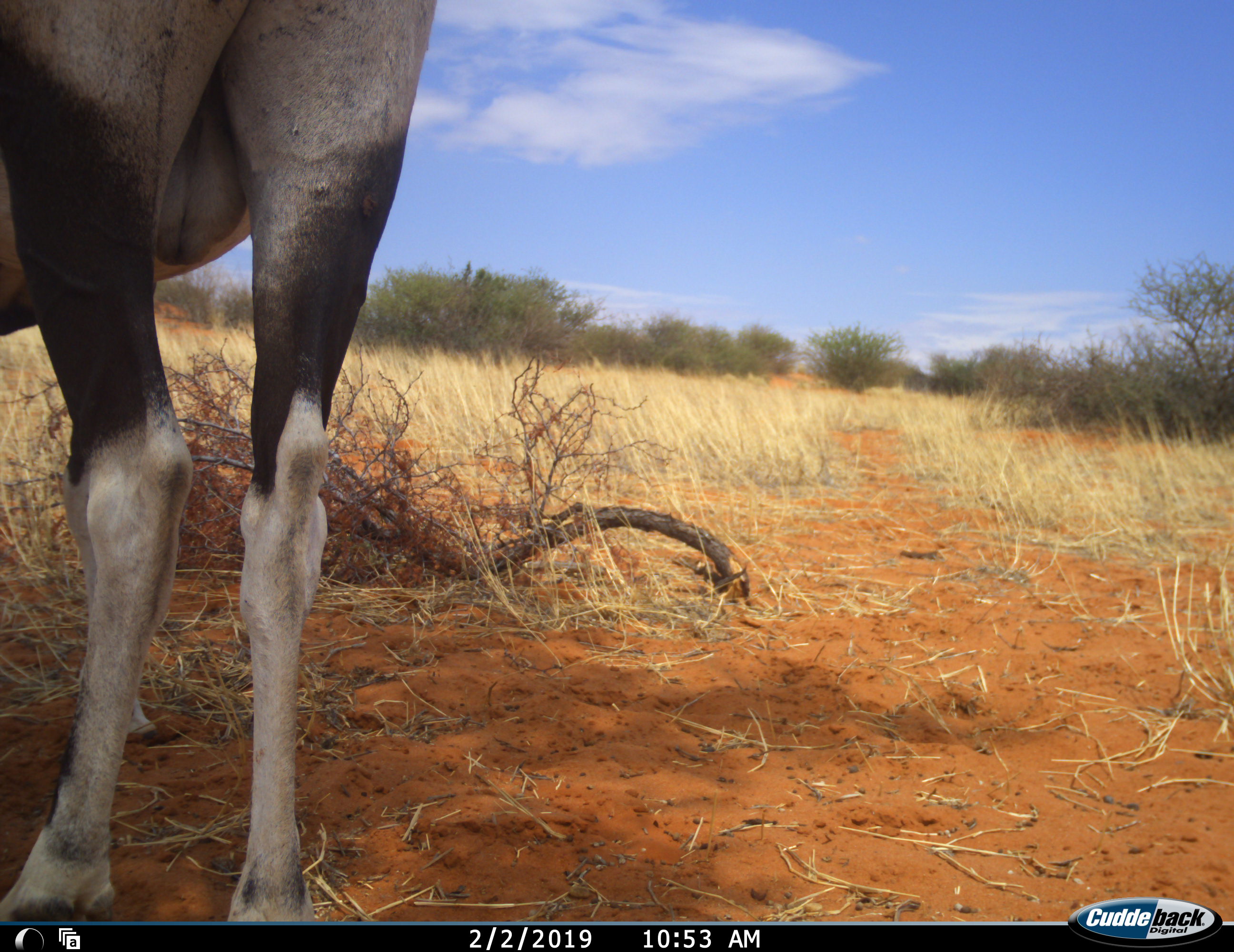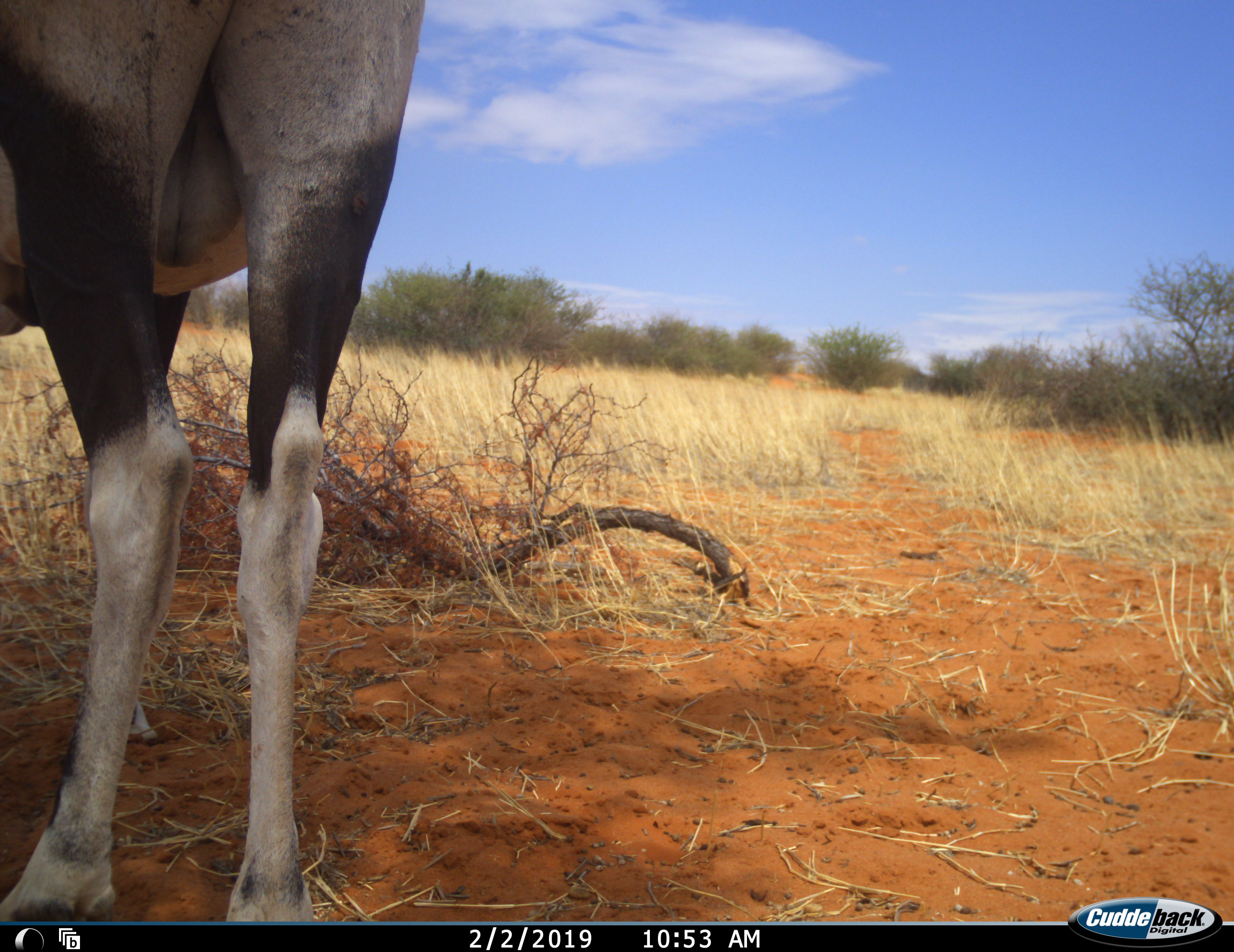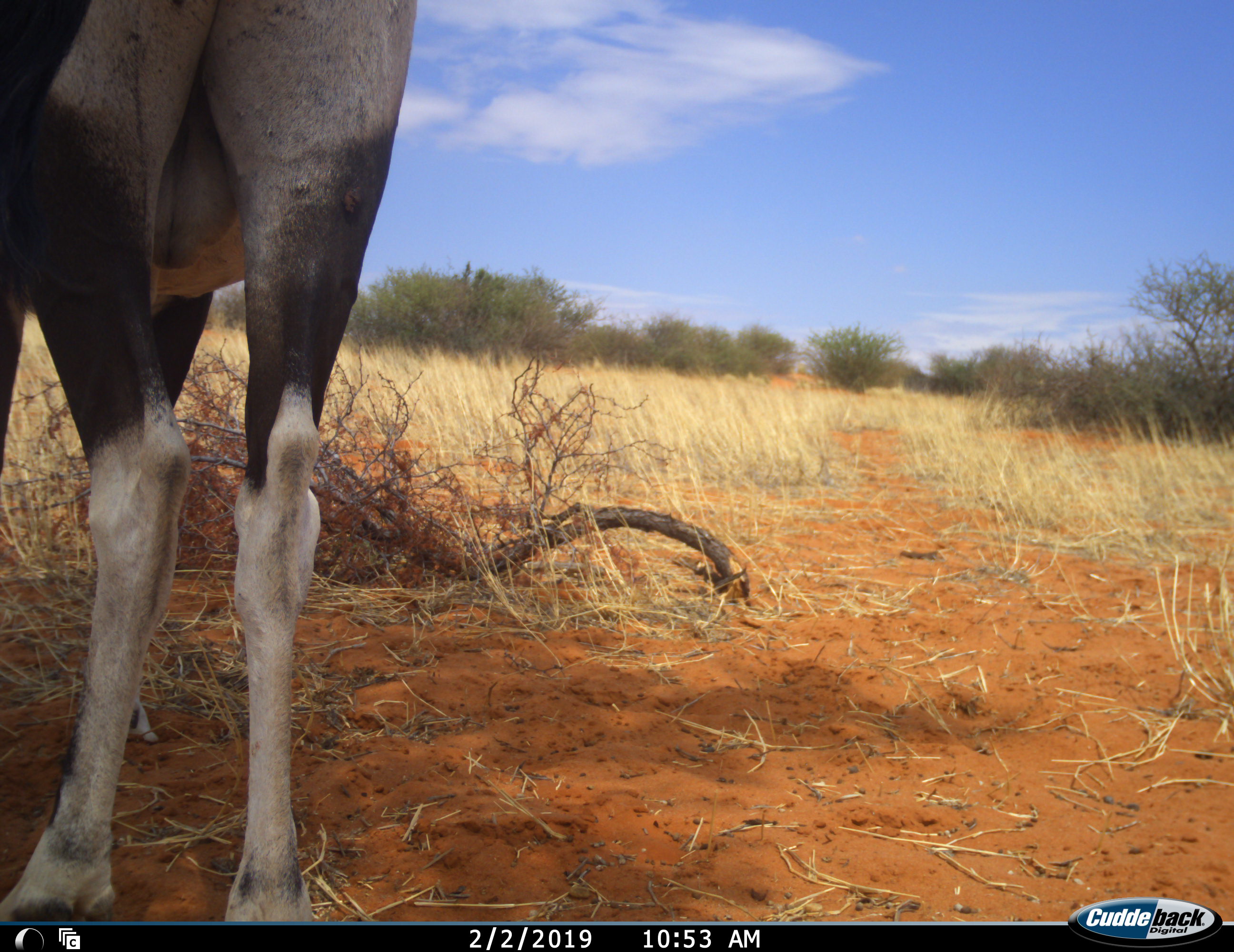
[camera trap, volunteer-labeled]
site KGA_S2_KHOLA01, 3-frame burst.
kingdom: Animalia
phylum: Chordata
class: Mammalia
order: Artiodactyla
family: Bovidae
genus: Oryx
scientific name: Oryx gazella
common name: gemsbok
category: oryx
Oryx (gemsbok) (Oryx gazella), count 1. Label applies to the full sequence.